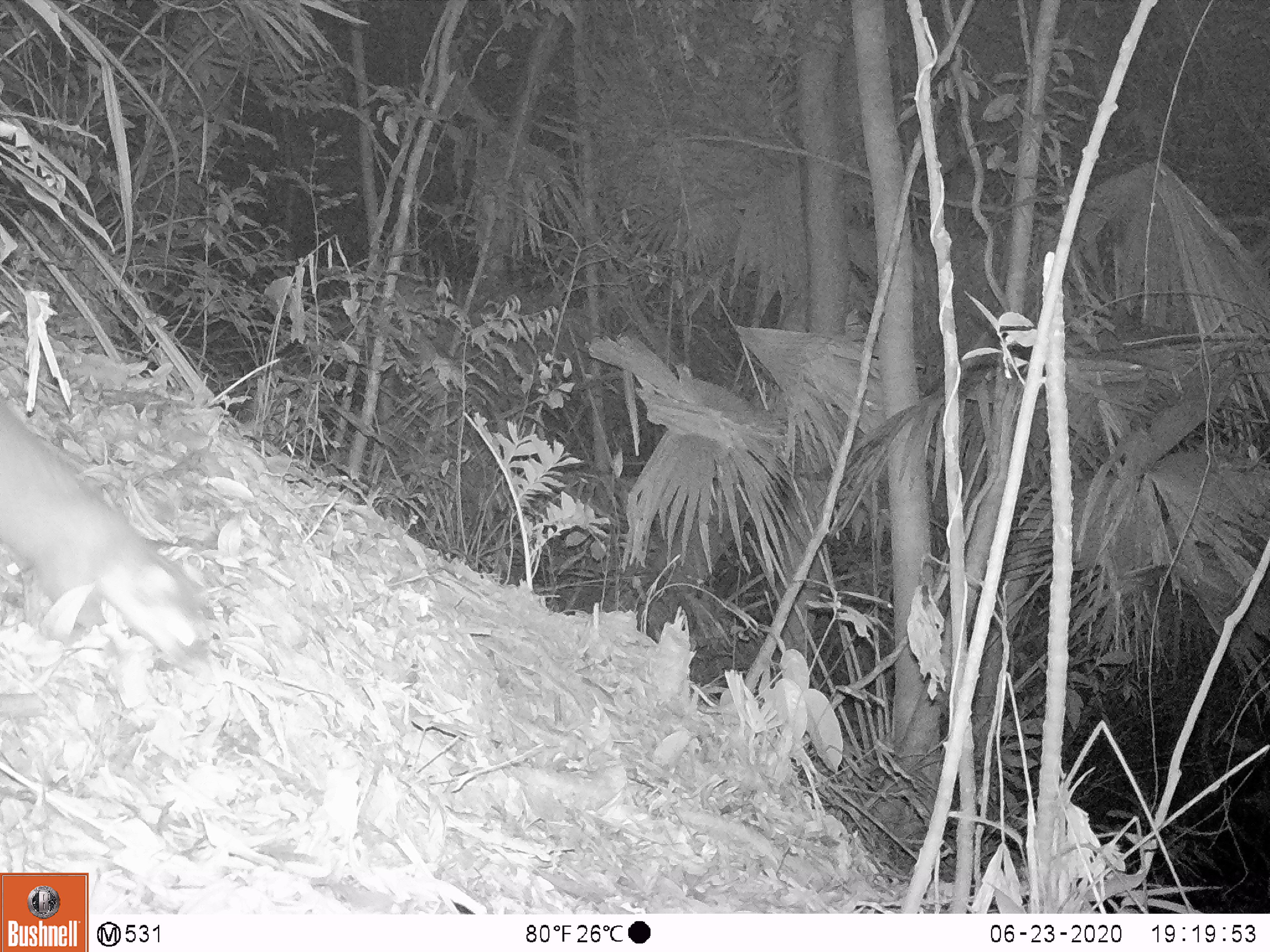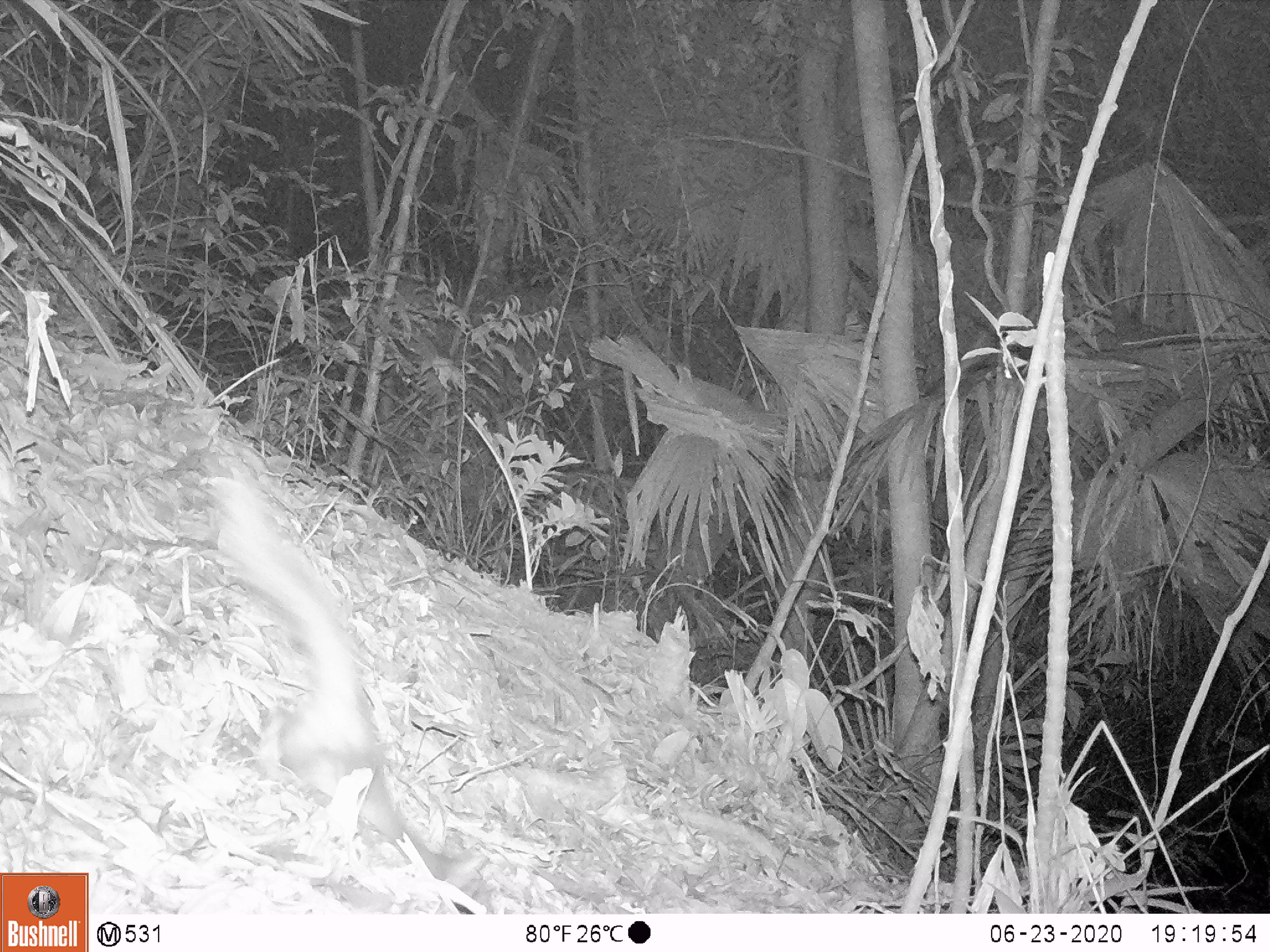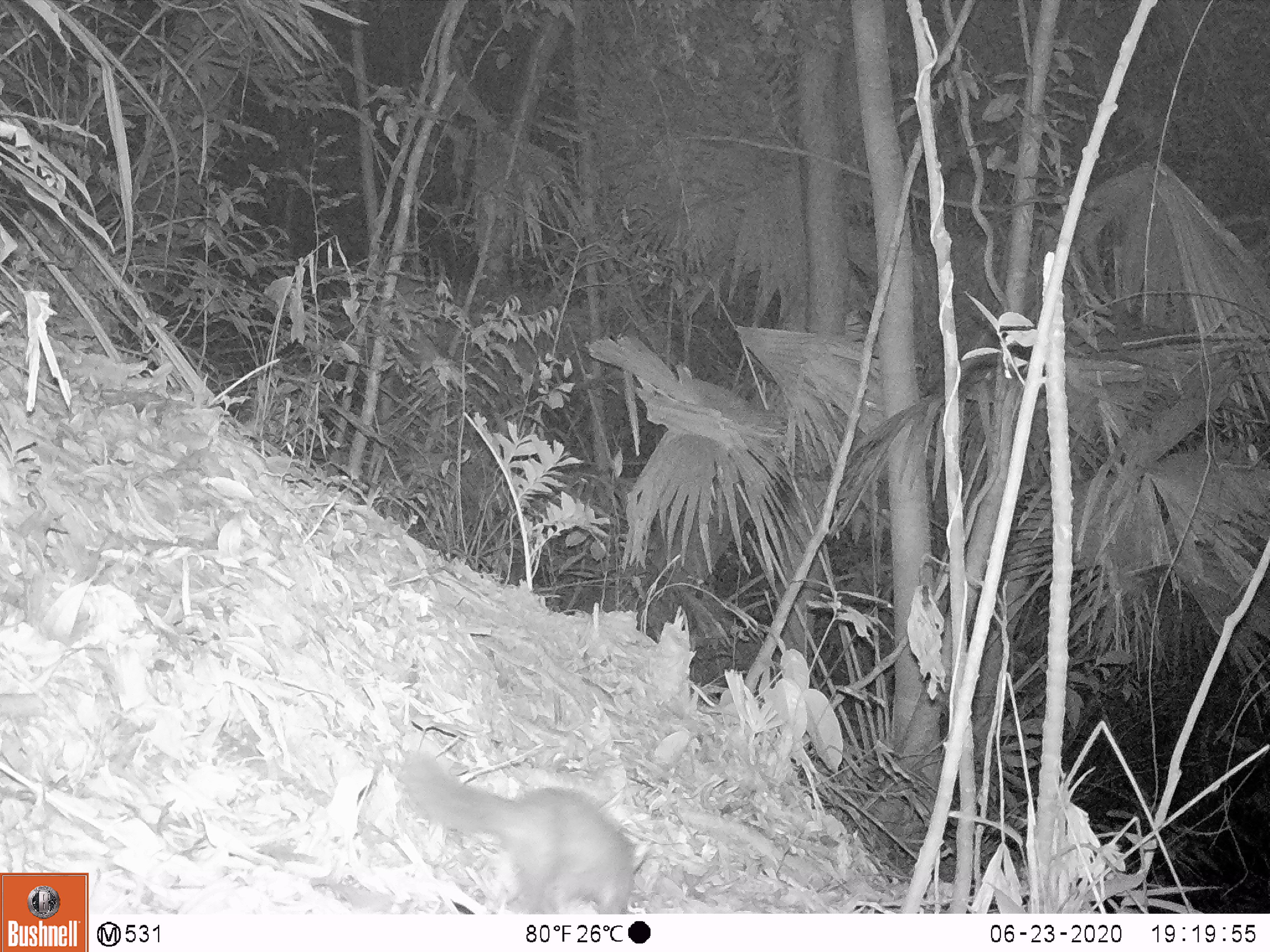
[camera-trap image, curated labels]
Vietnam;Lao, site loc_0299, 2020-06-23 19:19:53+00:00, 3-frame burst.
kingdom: Animalia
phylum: Chordata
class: Mammalia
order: Carnivora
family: Mustelidae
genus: Melogale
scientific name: Melogale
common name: ferret badger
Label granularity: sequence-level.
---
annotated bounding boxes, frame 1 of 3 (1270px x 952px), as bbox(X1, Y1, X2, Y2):
ferret badger: bbox(0, 396, 211, 684)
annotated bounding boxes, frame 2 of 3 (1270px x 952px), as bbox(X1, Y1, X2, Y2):
ferret badger: bbox(210, 480, 448, 892)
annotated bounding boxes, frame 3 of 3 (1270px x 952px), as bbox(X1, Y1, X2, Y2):
ferret badger: bbox(393, 749, 641, 914)